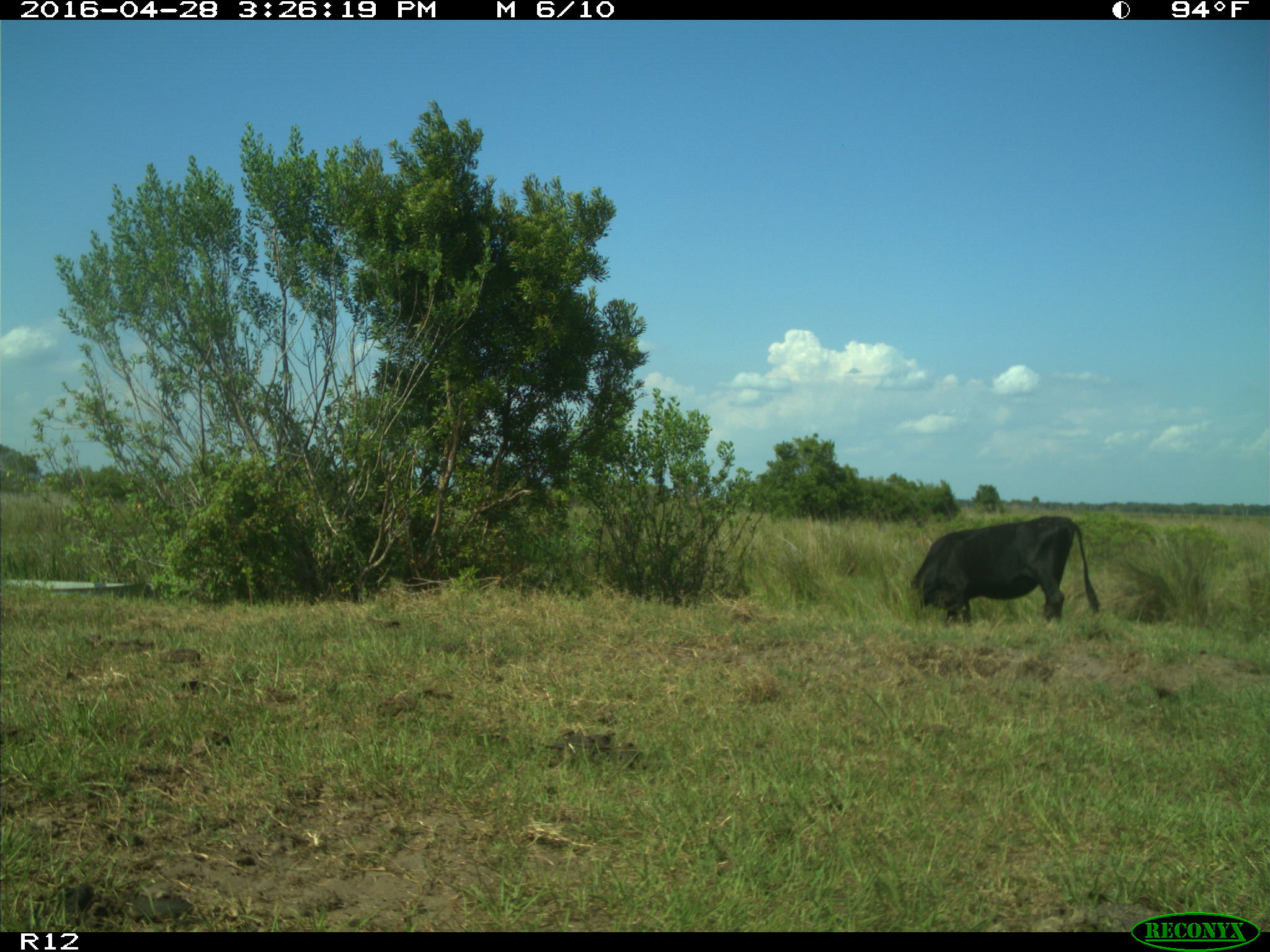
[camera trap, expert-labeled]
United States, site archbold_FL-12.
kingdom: Animalia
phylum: Chordata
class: Mammalia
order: Artiodactyla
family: Bovidae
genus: Bos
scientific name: Bos taurus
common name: domestic cow